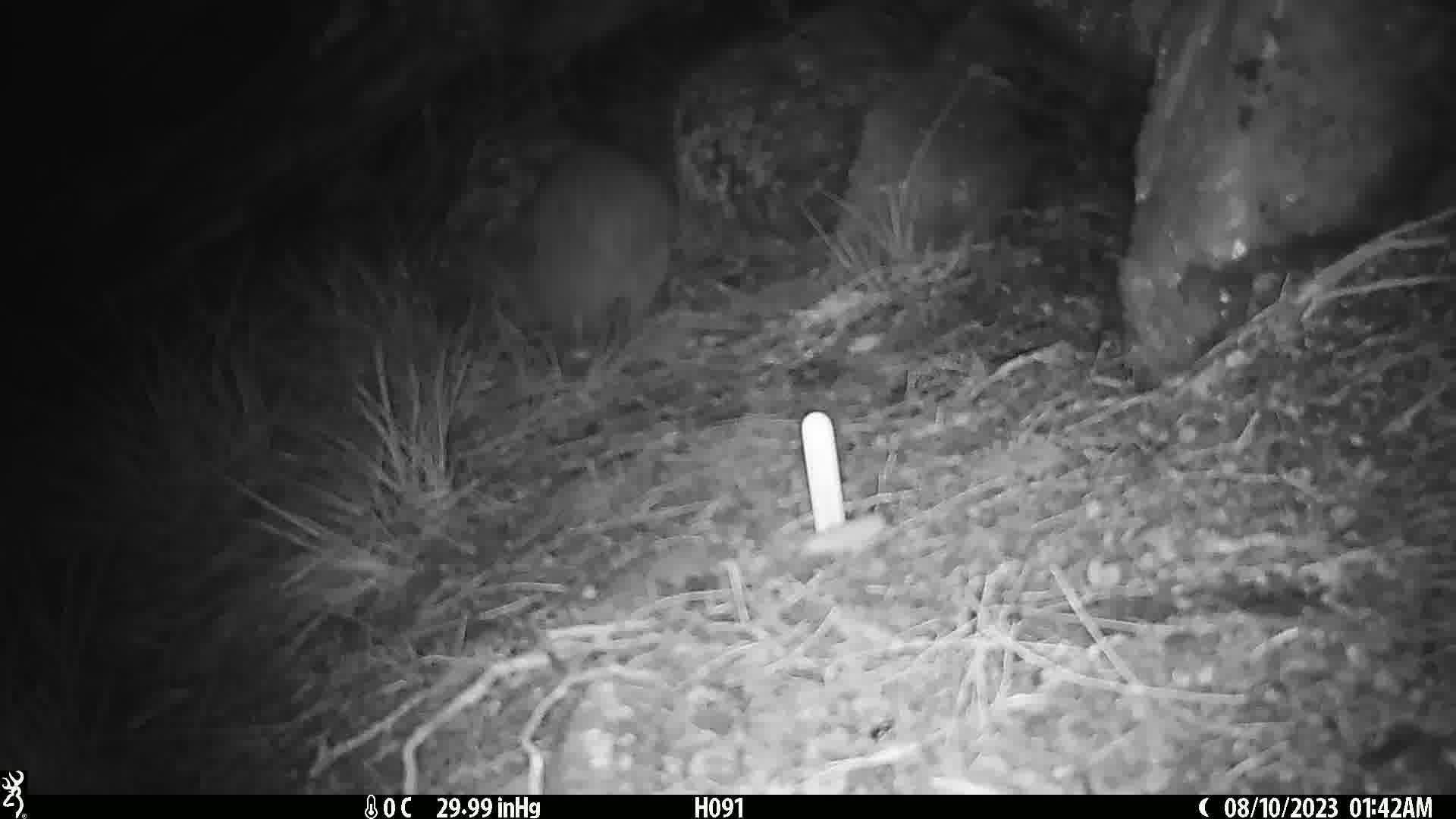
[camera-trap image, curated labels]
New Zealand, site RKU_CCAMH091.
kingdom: Animalia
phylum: Chordata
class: Aves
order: Apterygiformes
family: Apterygidae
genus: Apteryx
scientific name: Apteryx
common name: kiwi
Kiwi (Apteryx).